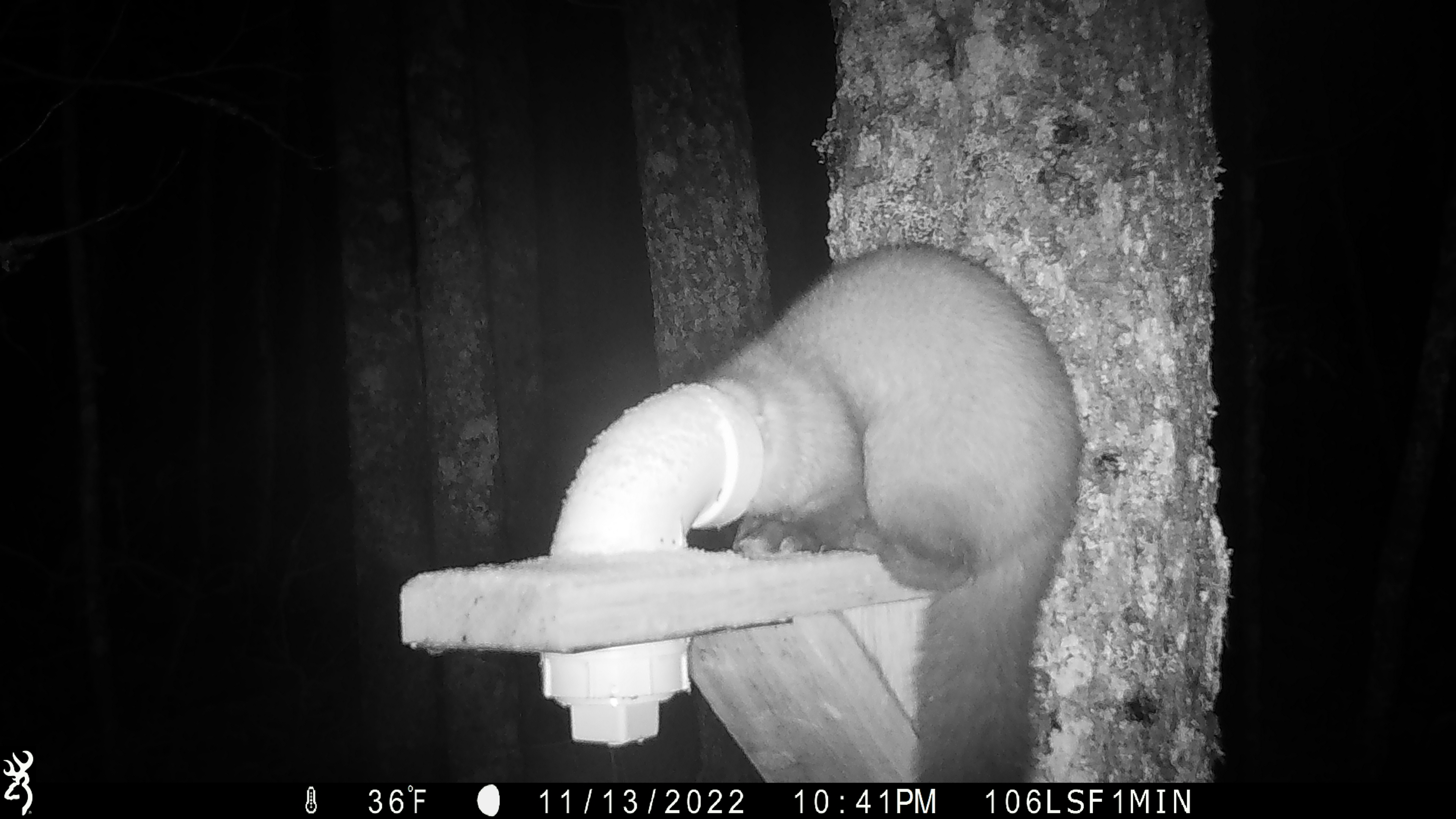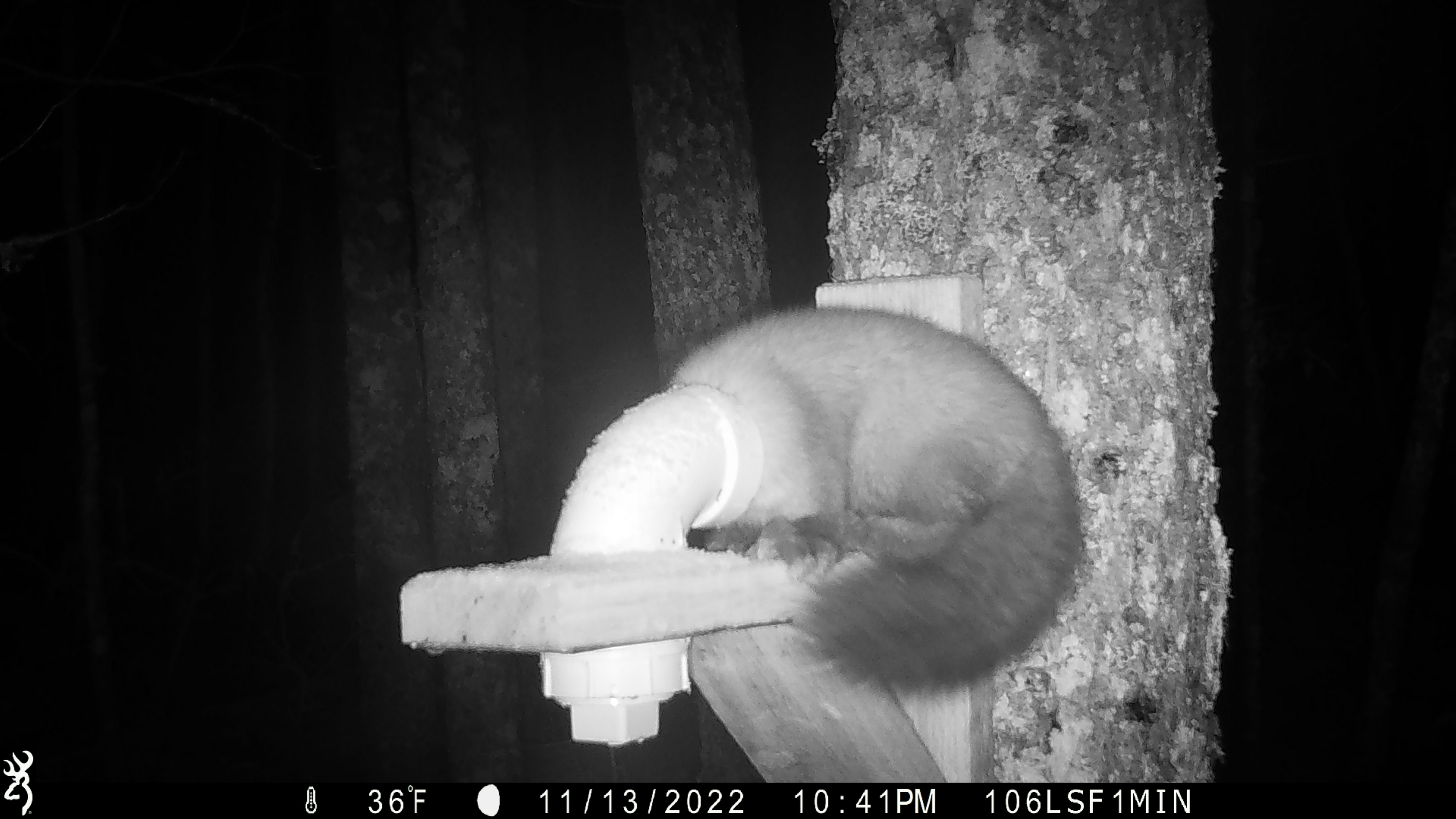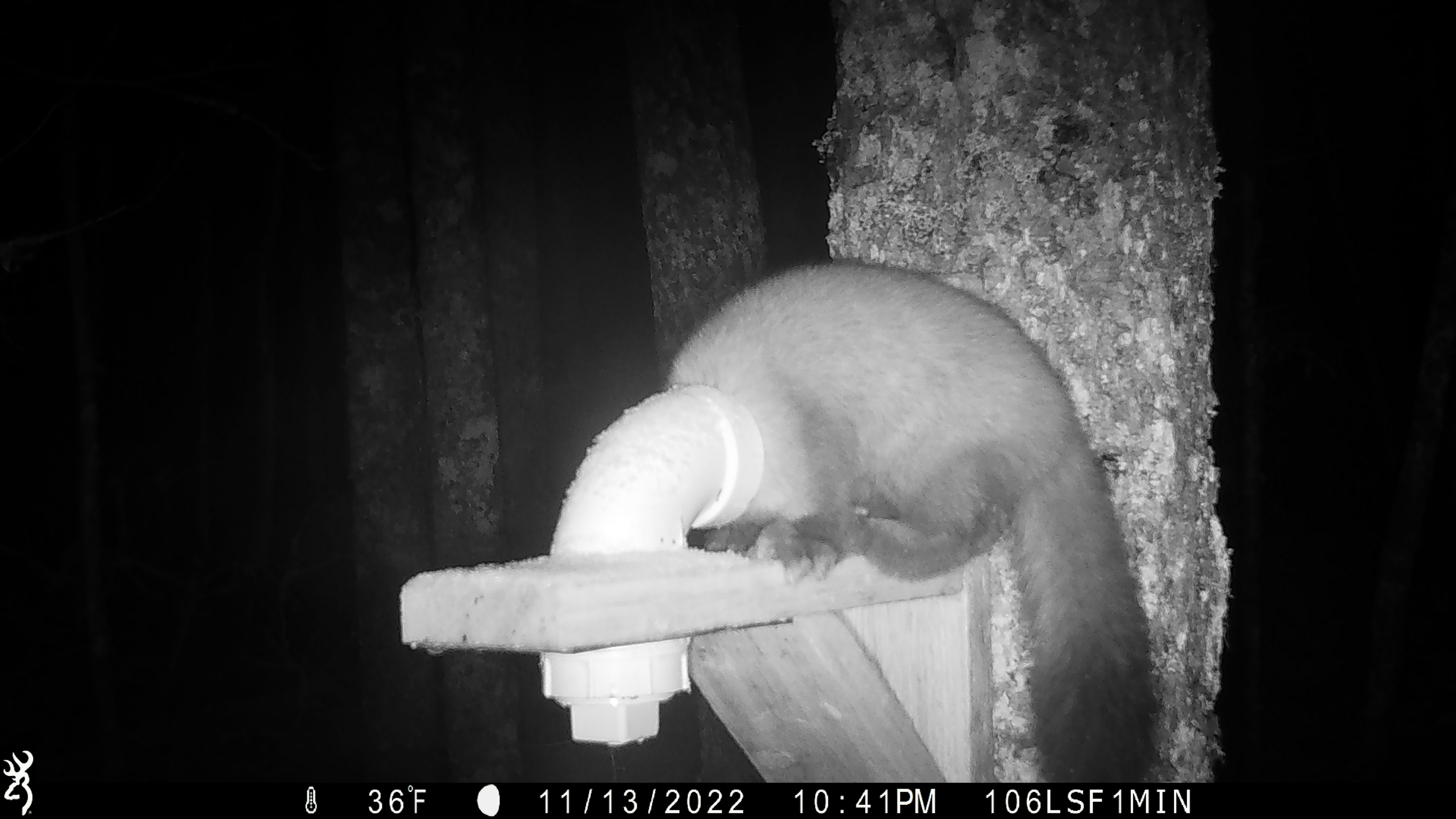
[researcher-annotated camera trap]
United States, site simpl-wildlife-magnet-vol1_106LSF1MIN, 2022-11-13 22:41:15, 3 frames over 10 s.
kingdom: Animalia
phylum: Chordata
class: Mammalia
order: Carnivora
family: Mustelidae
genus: Martes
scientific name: Martes americana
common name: american marten